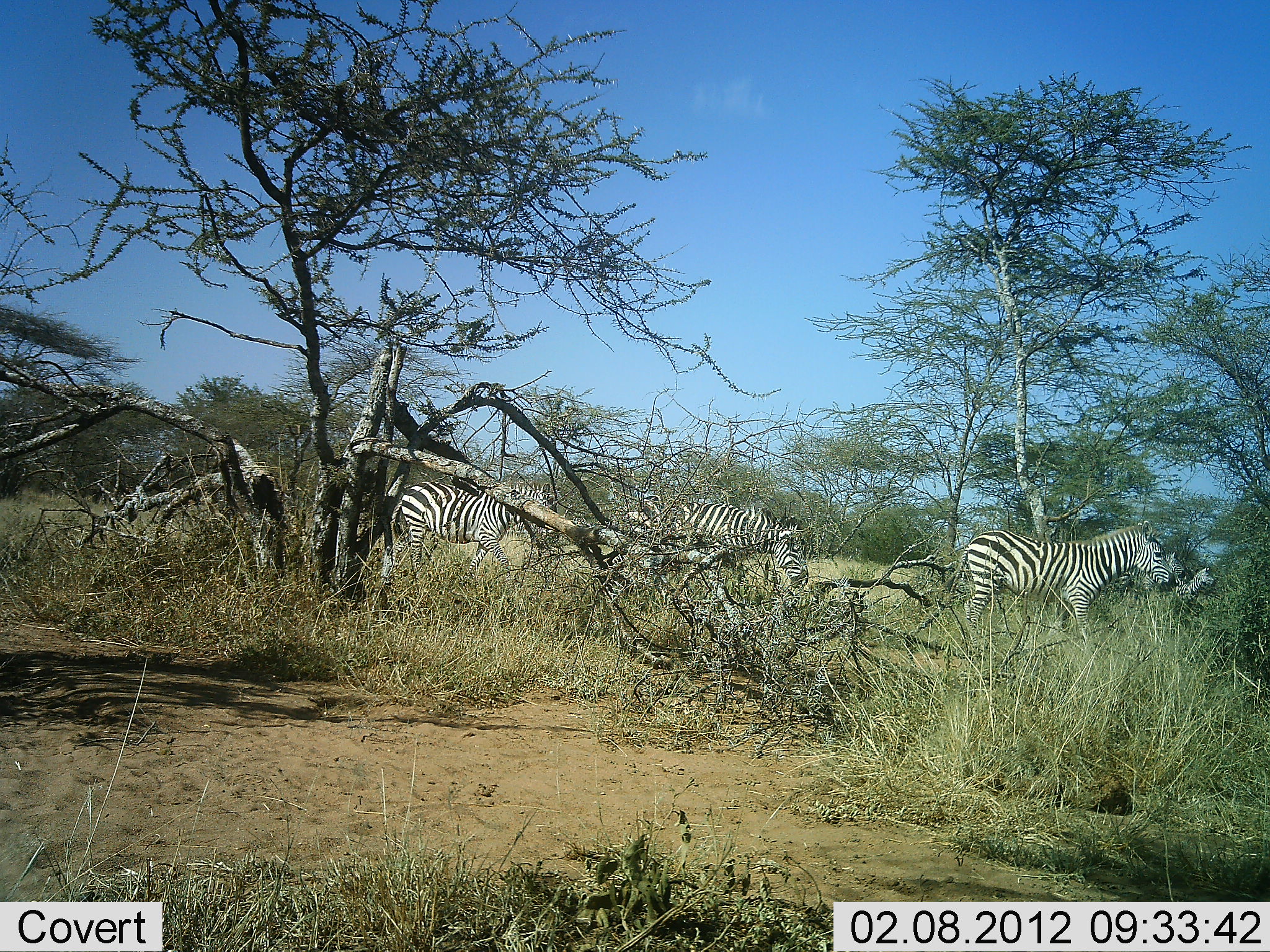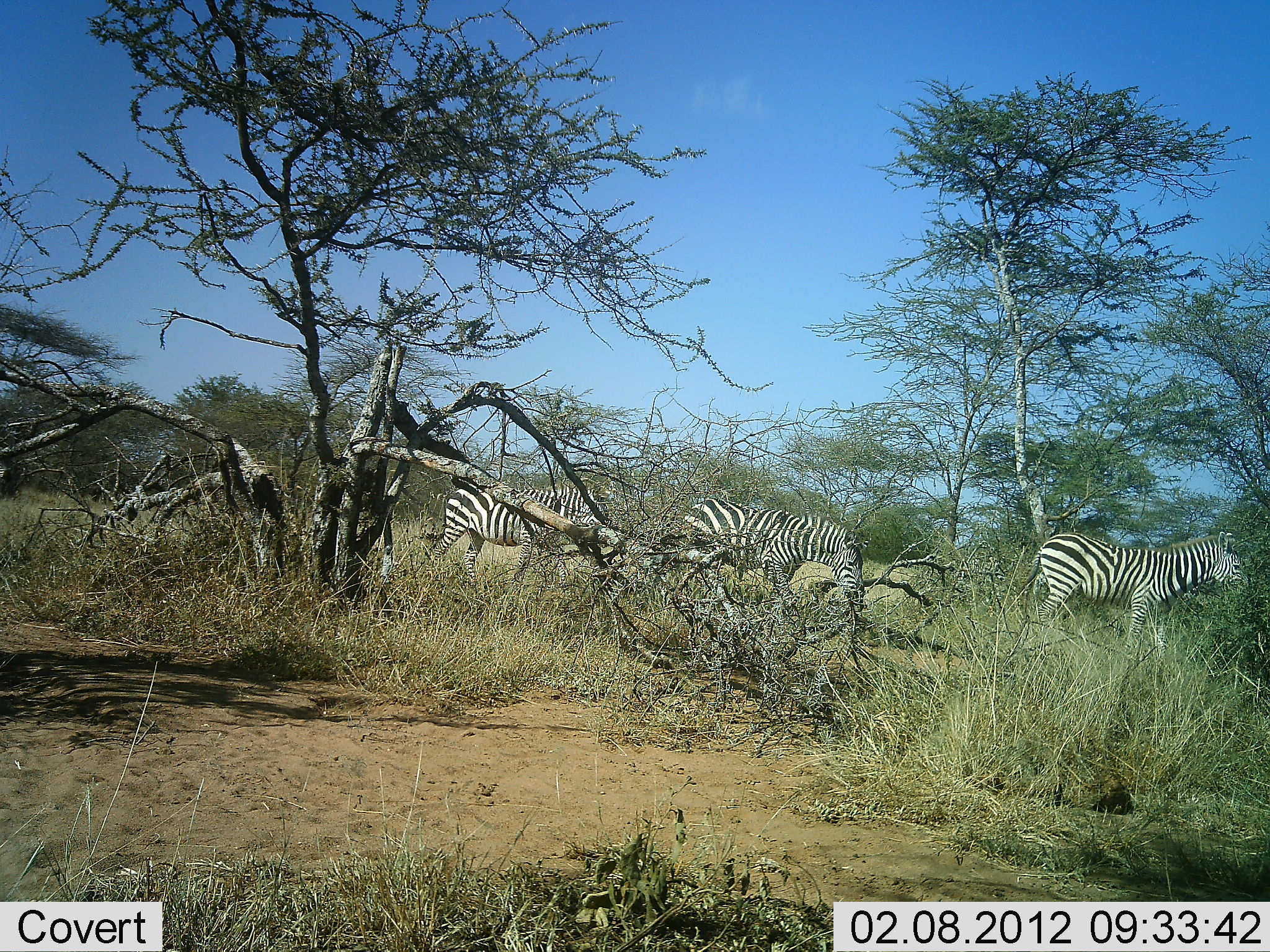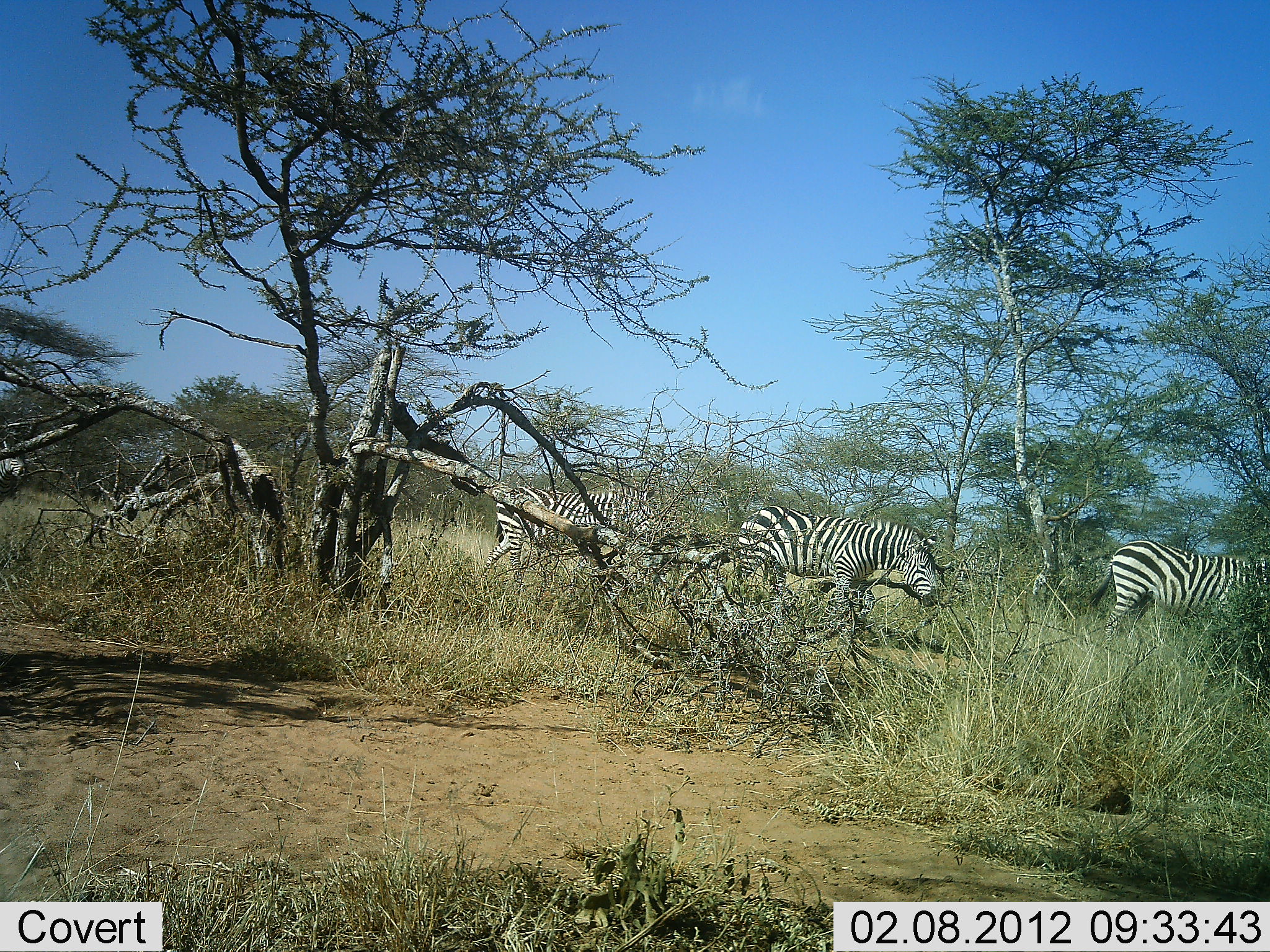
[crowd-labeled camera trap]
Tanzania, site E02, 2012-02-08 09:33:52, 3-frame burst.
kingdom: Animalia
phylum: Chordata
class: Mammalia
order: Perissodactyla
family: Equidae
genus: Equus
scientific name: Equus quagga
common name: plains zebra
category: zebra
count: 4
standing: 19%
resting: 0%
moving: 85%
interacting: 0%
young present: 0%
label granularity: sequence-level